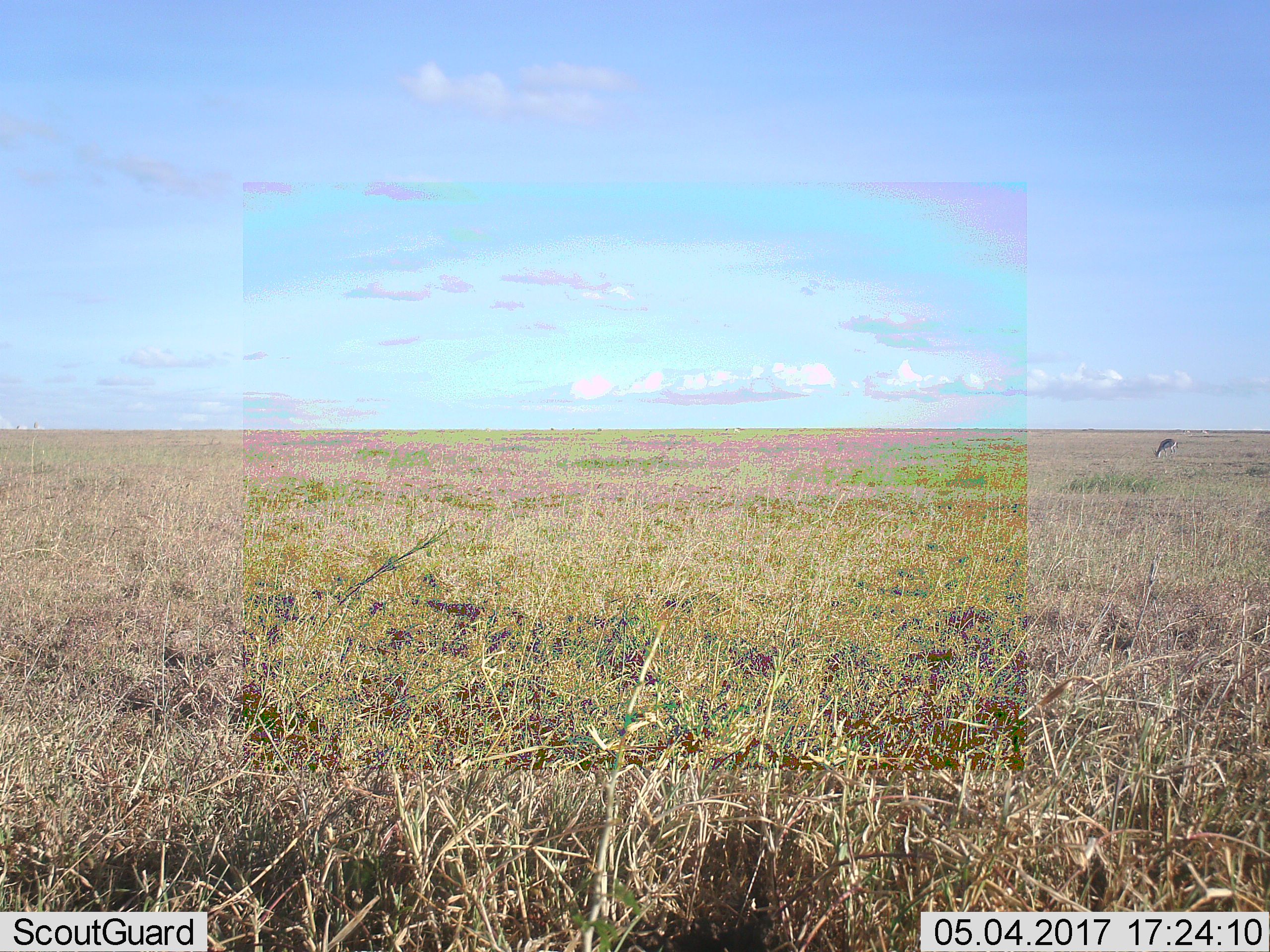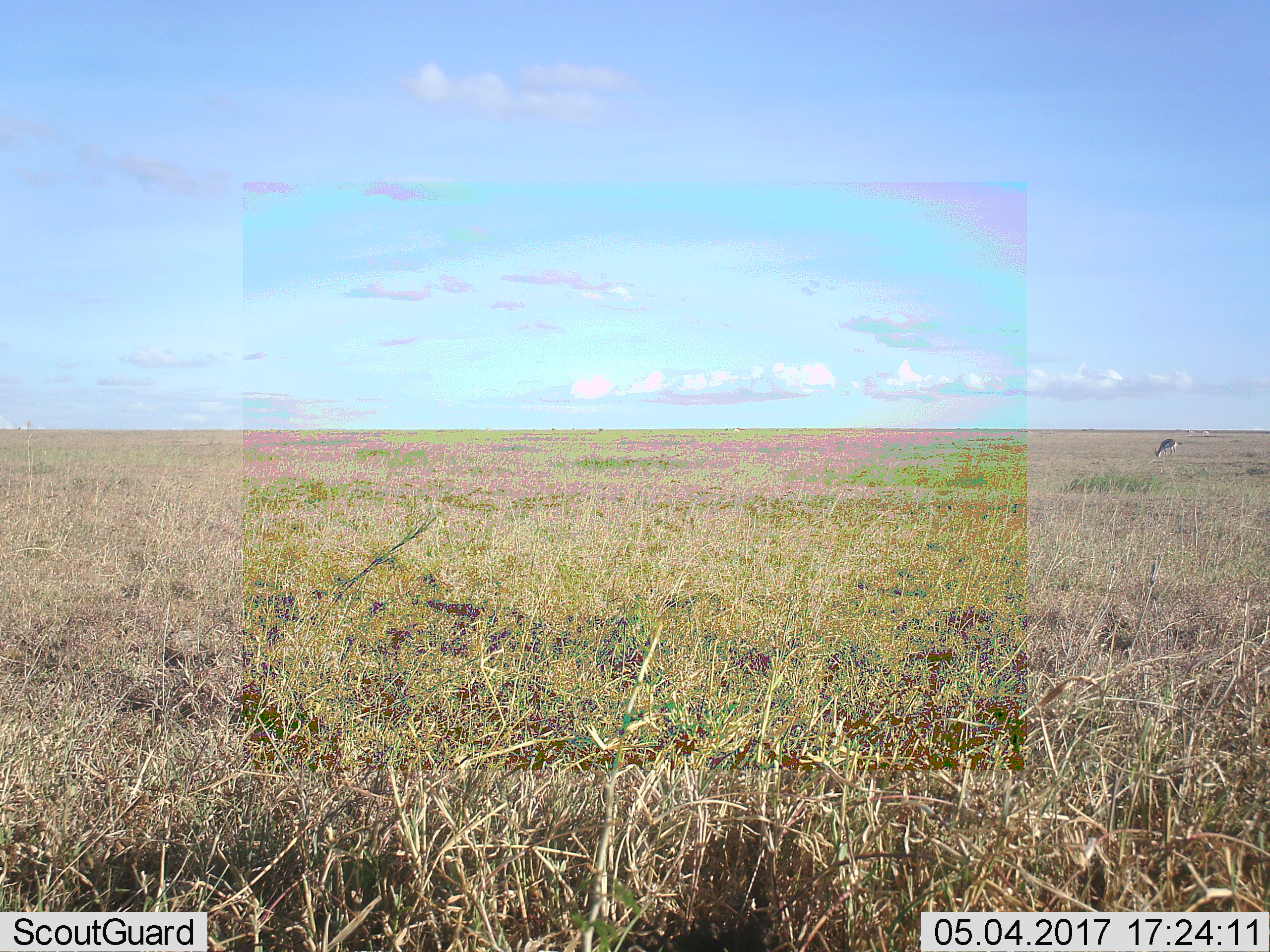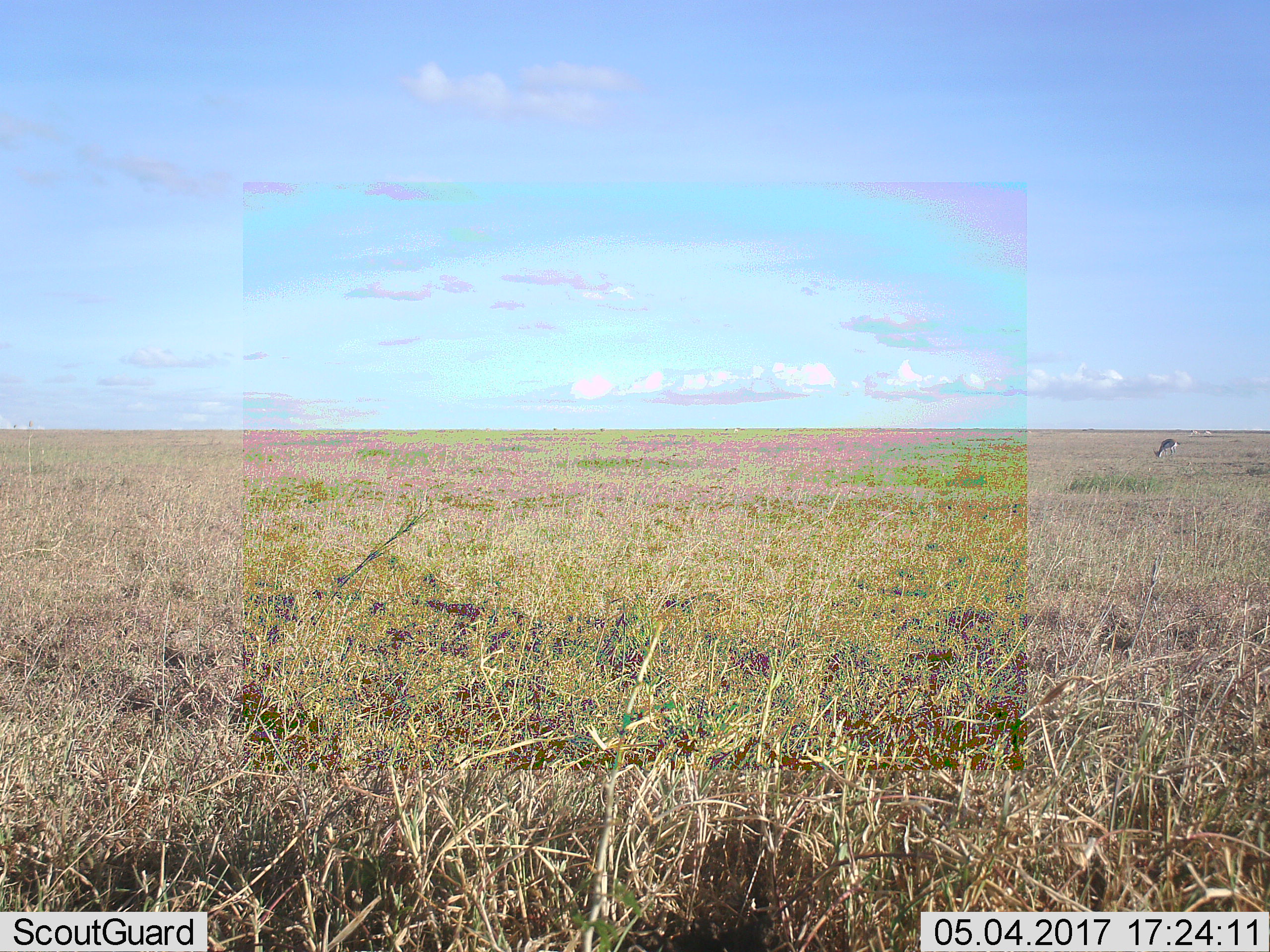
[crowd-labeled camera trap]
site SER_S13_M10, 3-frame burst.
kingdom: Animalia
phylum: Chordata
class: Mammalia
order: Artiodactyla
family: Bovidae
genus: Eudorcas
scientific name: Eudorcas thomsonii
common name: thomson's gazelle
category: gazellethomsons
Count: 1.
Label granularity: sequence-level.